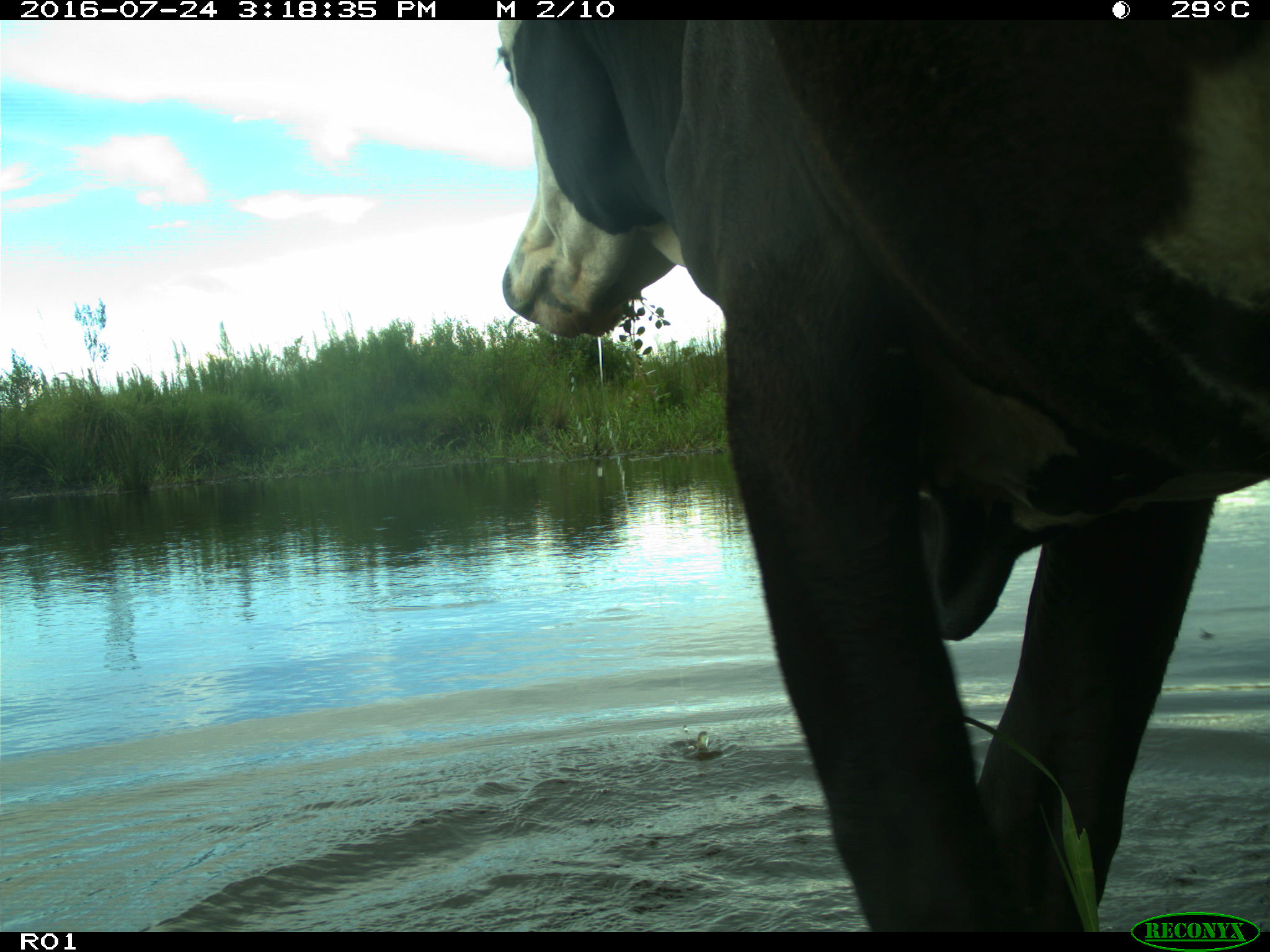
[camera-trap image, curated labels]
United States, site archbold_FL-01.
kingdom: Animalia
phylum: Chordata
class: Mammalia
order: Artiodactyla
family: Bovidae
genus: Bos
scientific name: Bos taurus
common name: domestic cow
Bos taurus (domestic cow).